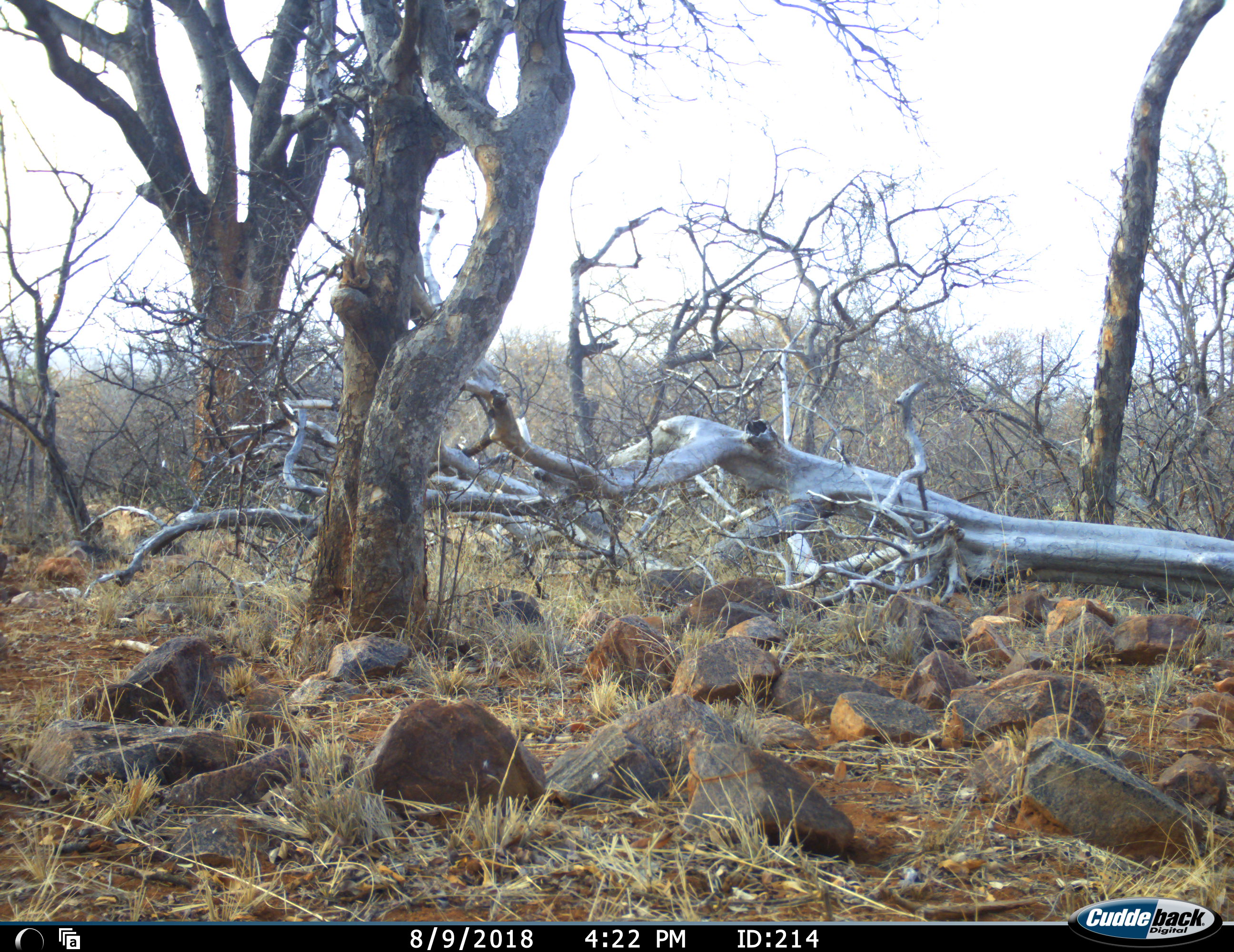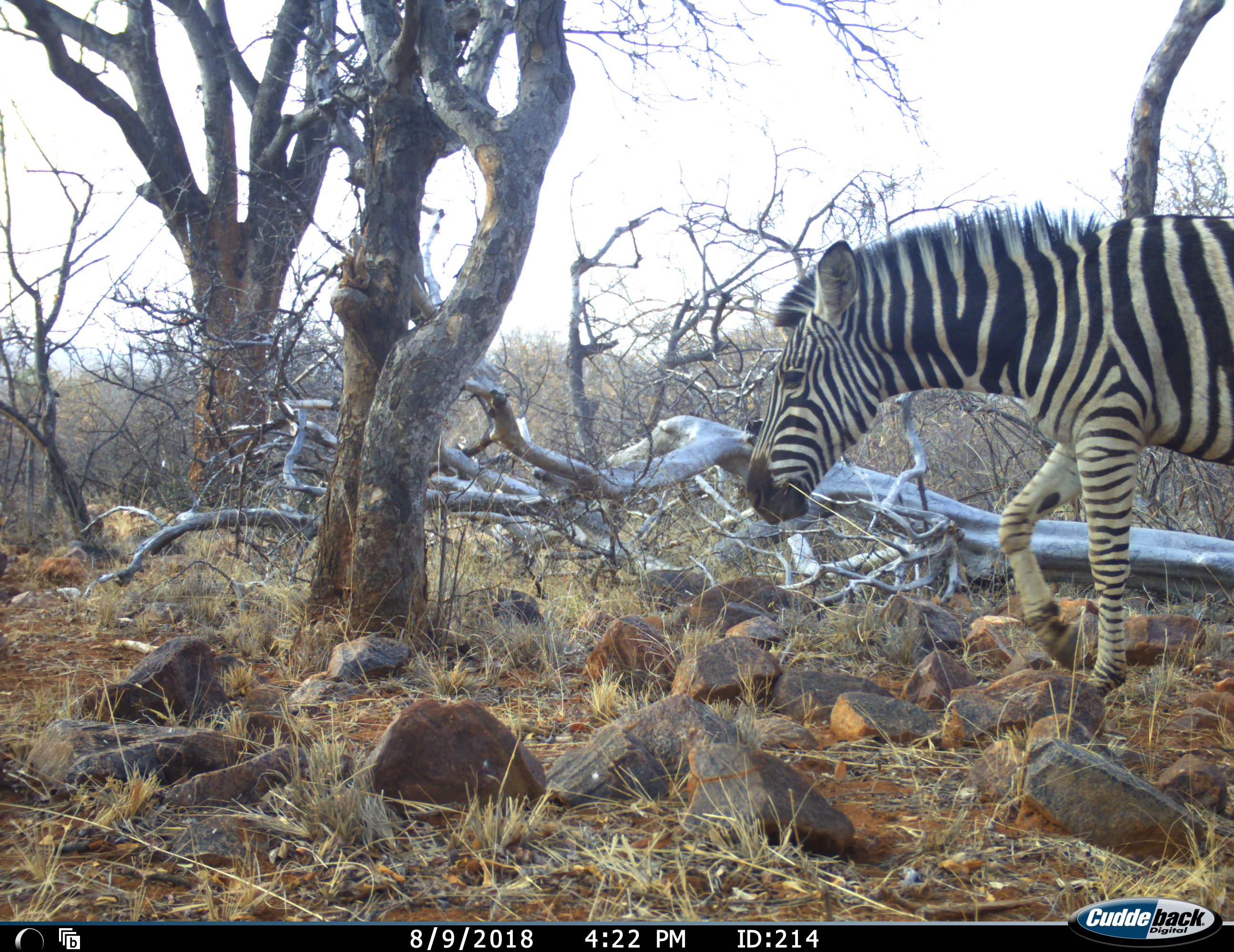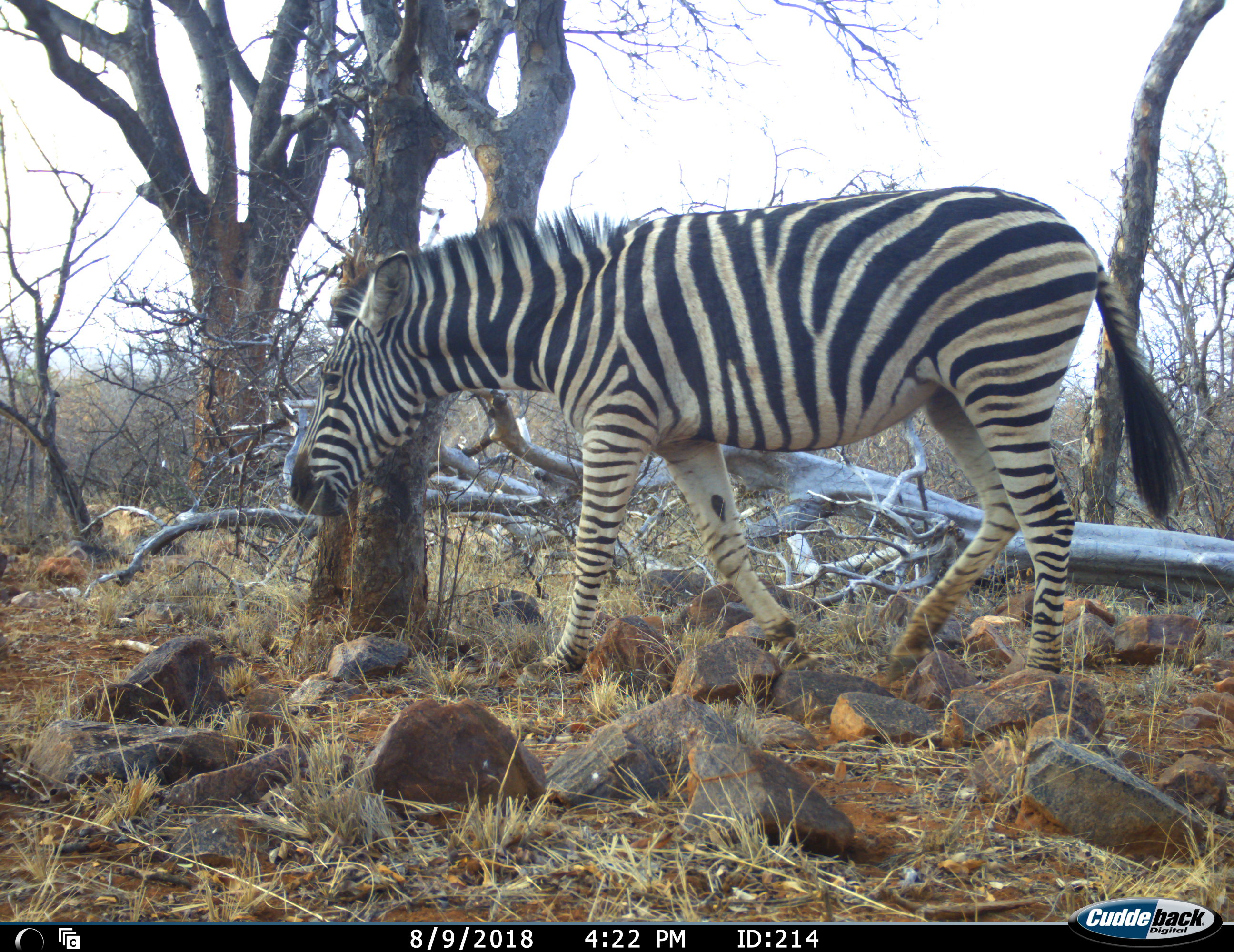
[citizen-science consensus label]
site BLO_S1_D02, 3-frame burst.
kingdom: Animalia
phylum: Chordata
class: Mammalia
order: Perissodactyla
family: Equidae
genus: Equus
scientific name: Equus quagga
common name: plains zebra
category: zebraplains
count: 1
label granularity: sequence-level